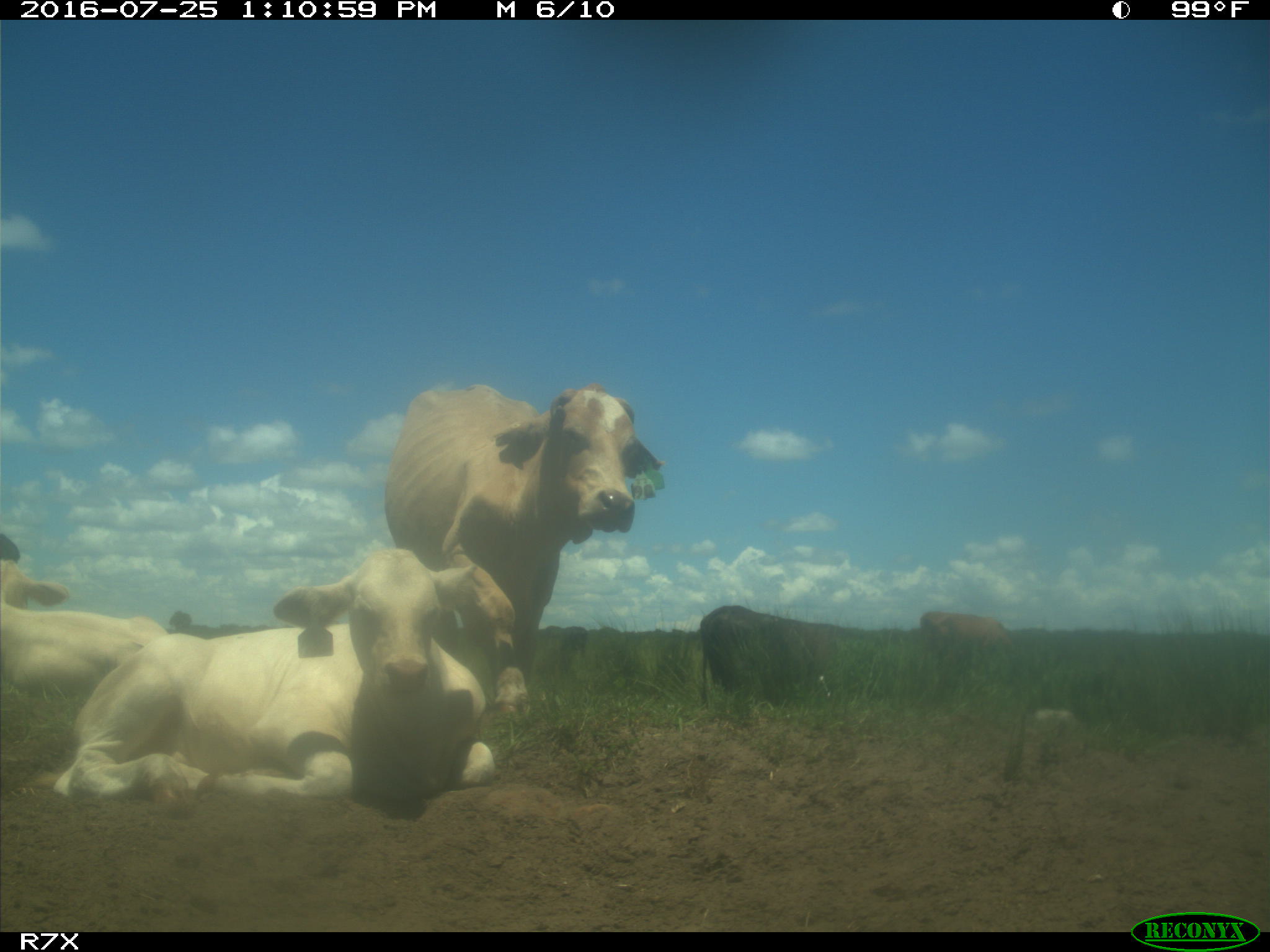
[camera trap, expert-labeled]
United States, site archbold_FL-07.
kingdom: Animalia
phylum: Chordata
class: Mammalia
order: Artiodactyla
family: Bovidae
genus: Bos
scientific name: Bos taurus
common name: domestic cow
Bos taurus (domestic cow).